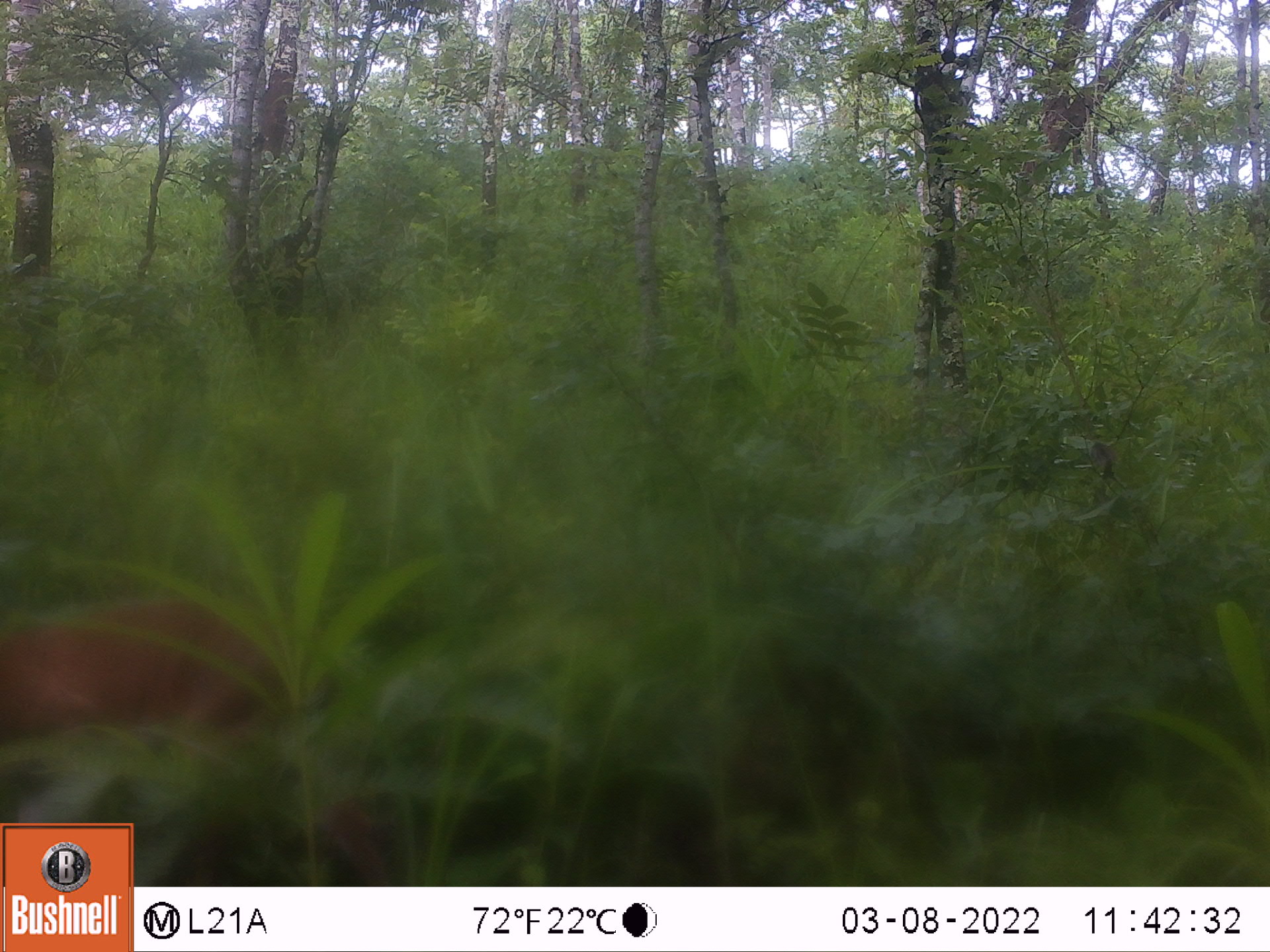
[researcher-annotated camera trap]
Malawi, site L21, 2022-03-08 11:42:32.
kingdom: Animalia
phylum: Chordata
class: Mammalia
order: Artiodactyla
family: Bovidae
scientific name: Antilopinae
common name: small antelope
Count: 1.